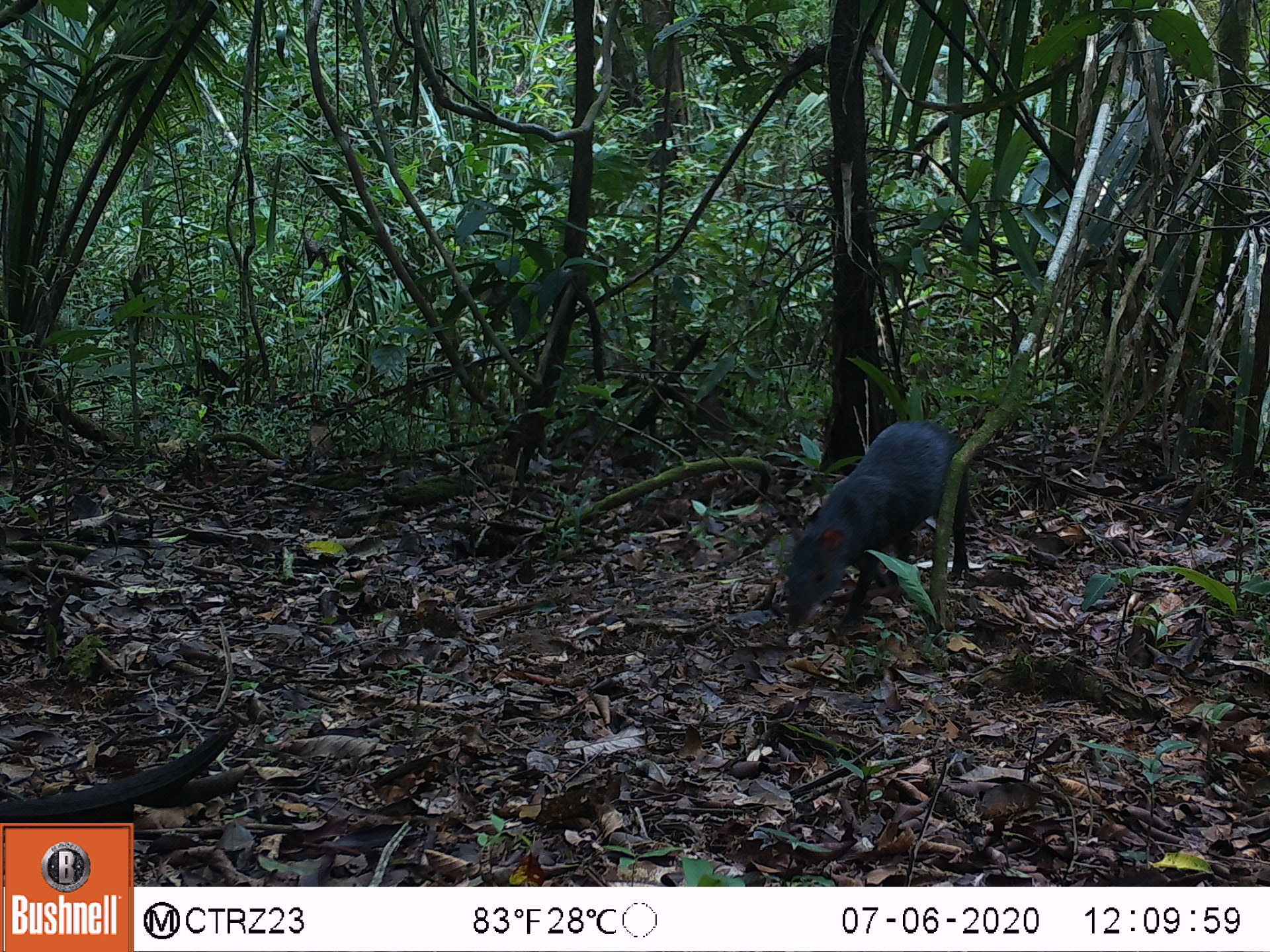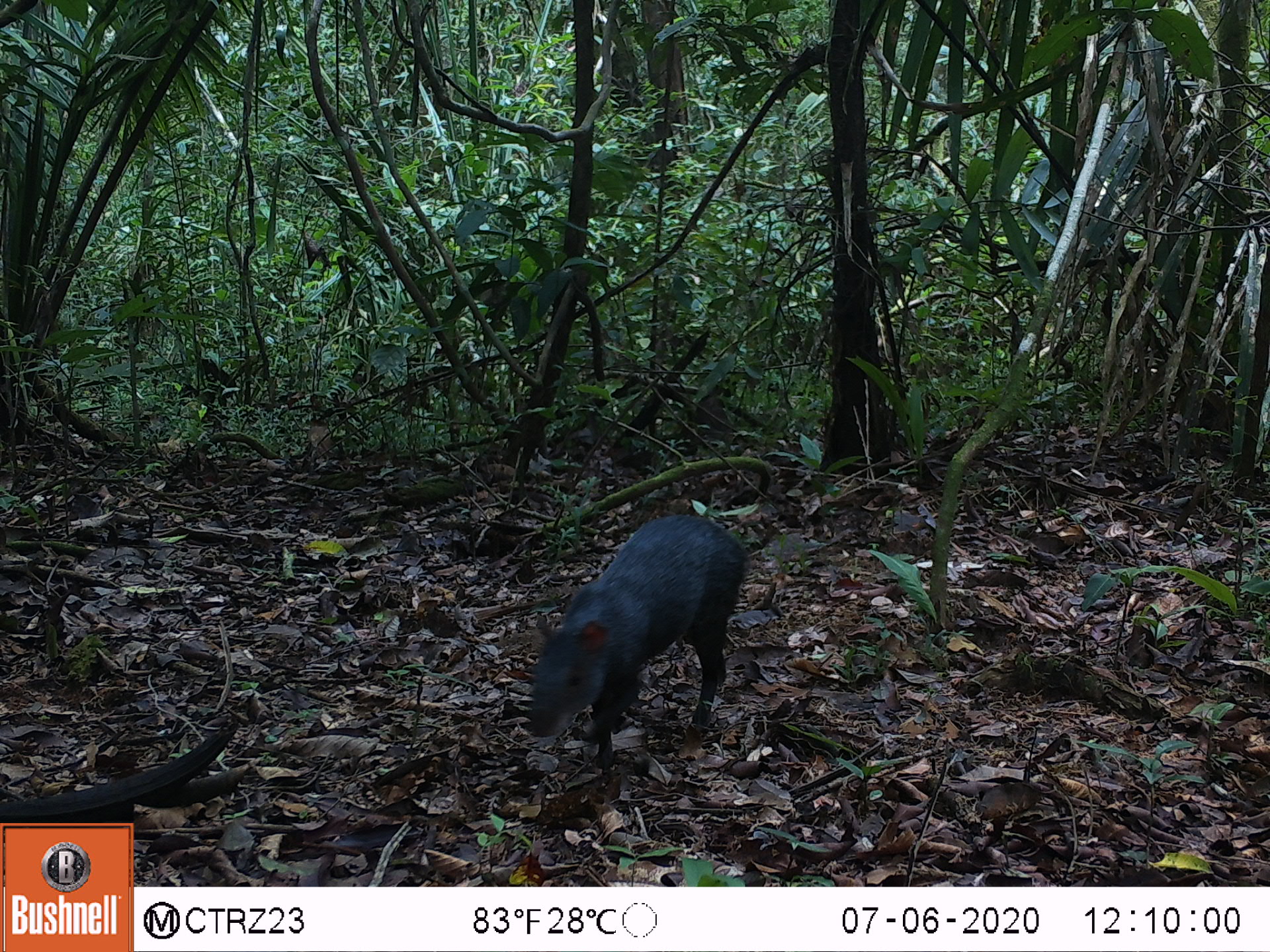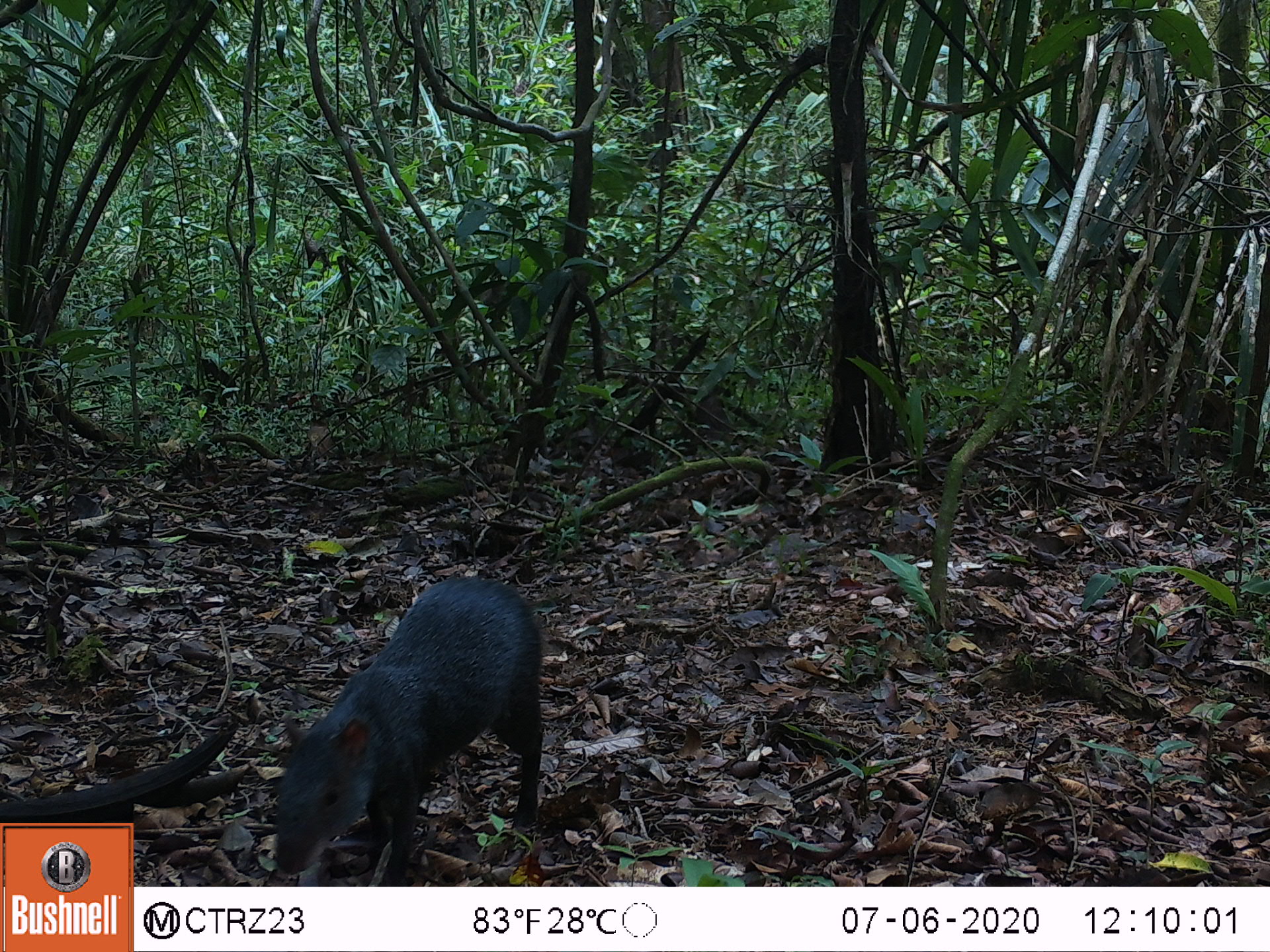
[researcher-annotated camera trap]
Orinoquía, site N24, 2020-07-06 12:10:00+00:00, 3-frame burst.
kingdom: Animalia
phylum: Chordata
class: Mammalia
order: Rodentia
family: Dasyproctidae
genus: Dasyprocta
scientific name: Dasyprocta fuliginosa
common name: black agouti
Black agouti (Dasyprocta fuliginosa).